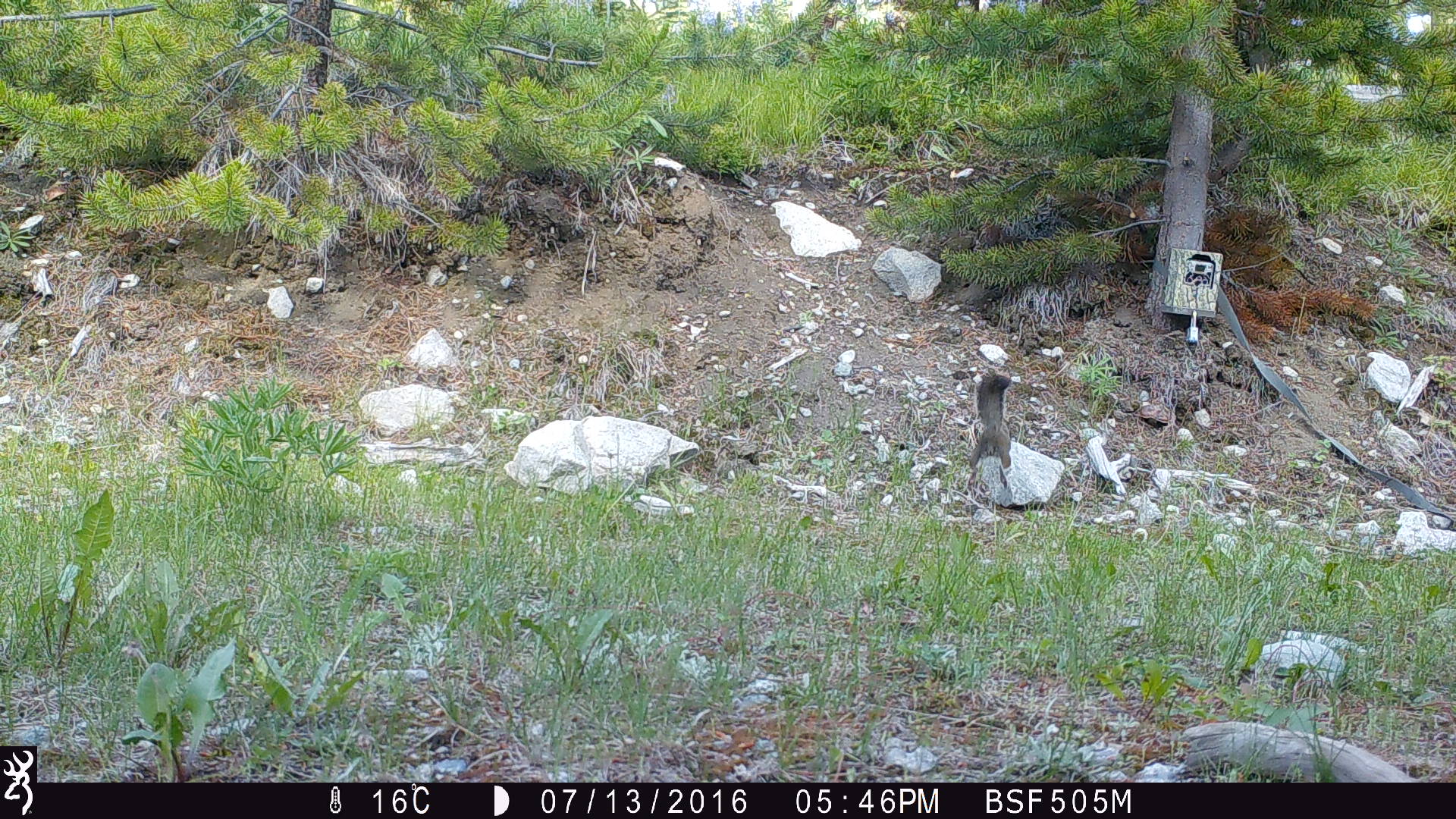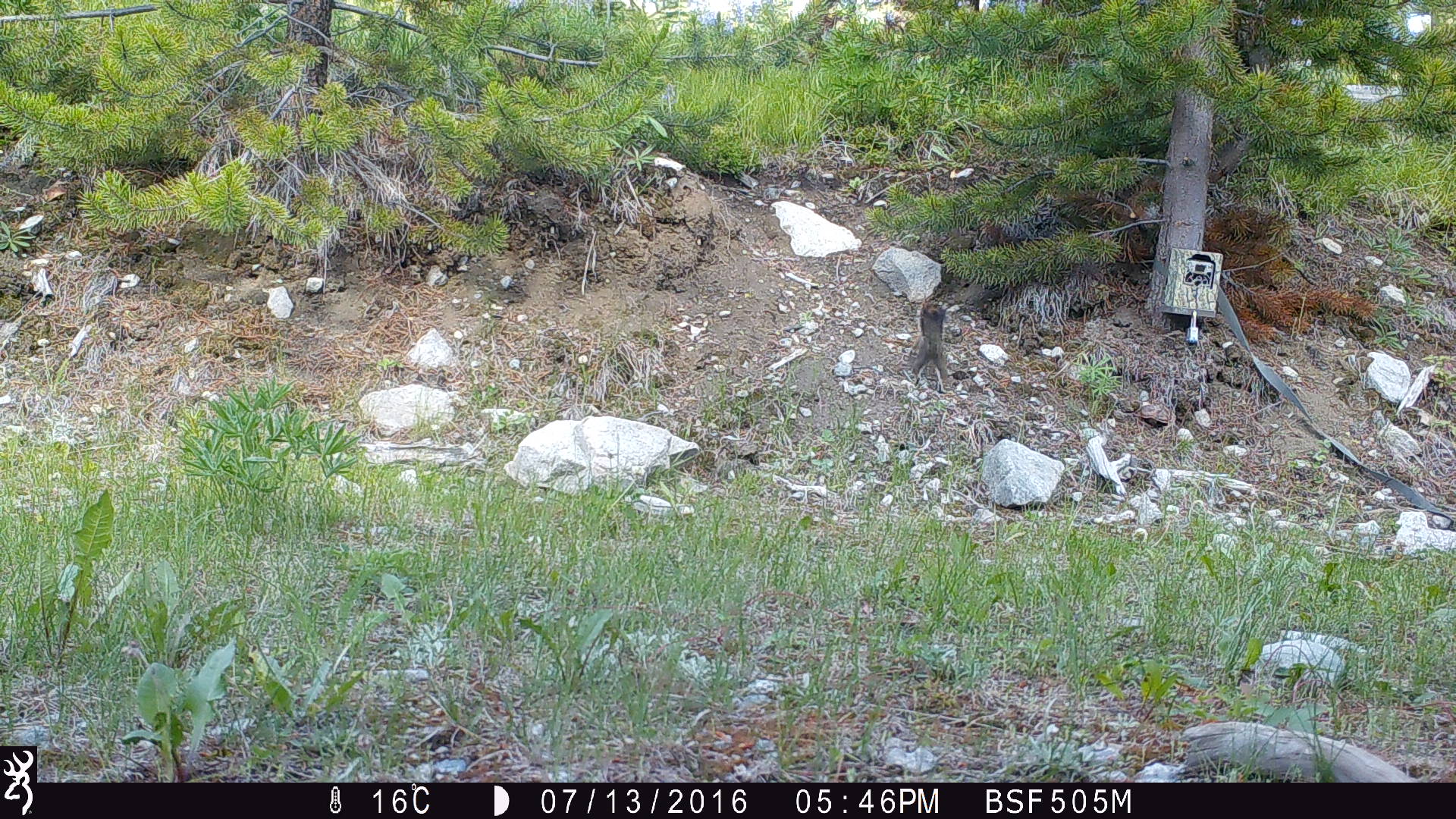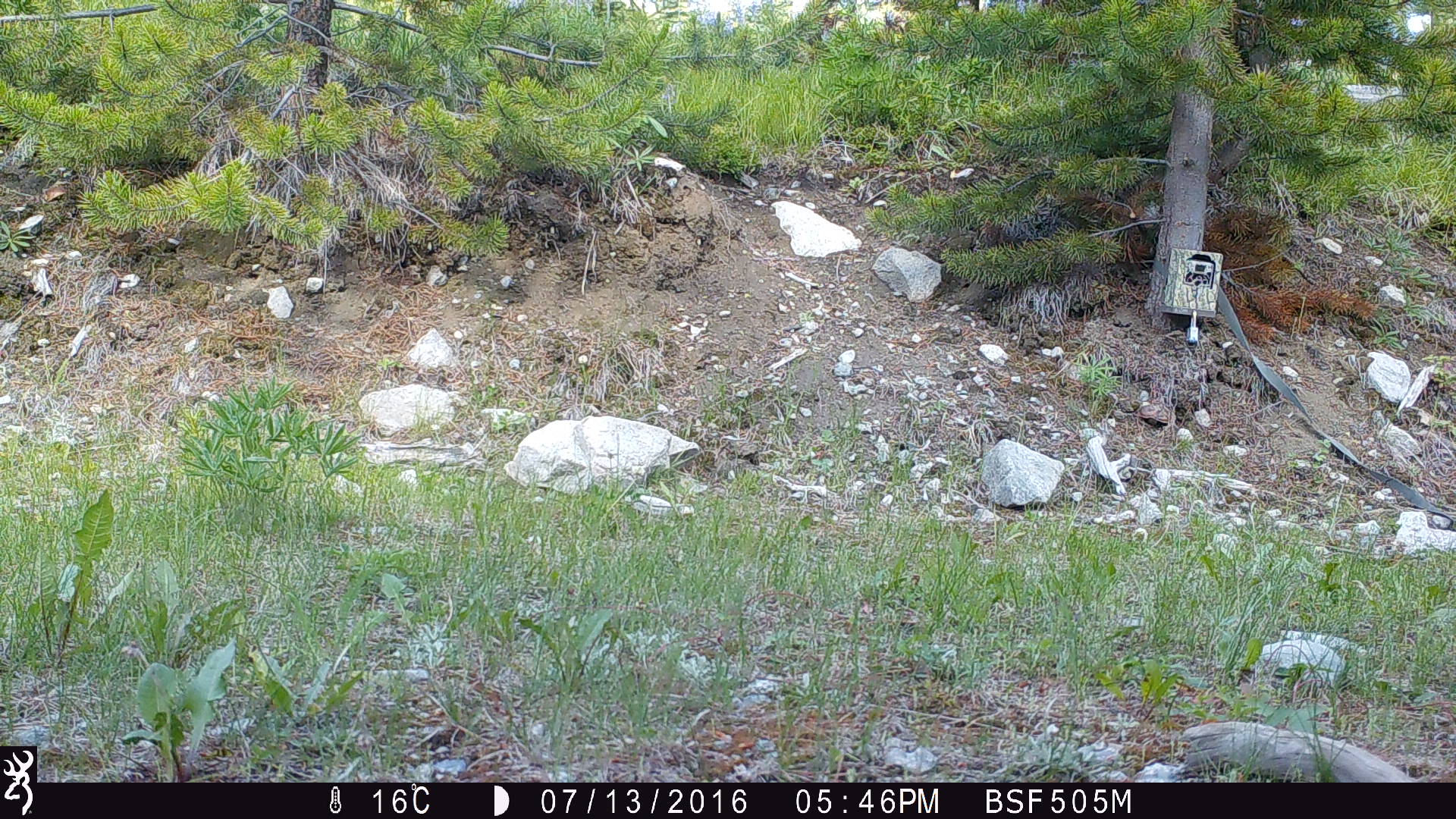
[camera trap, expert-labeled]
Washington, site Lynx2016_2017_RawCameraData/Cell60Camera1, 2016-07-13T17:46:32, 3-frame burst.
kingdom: Animalia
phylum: Chordata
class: Mammalia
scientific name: Mammalia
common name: small mammal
Small mammal (Mammalia). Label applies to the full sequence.